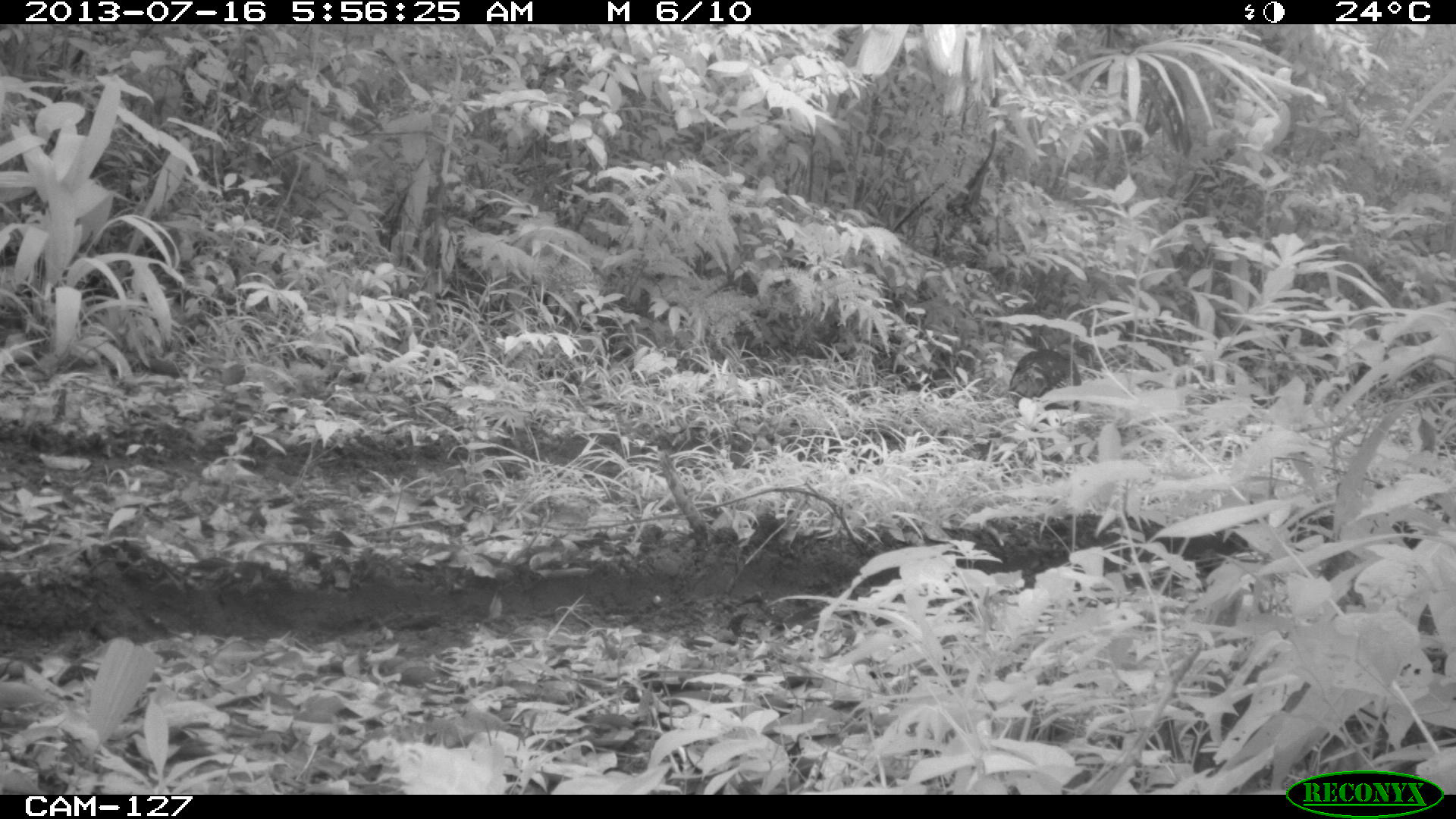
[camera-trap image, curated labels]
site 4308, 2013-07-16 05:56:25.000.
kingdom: Animalia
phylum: Chordata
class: Aves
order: Galliformes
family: Phasianidae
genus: Meleagris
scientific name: Meleagris ocellata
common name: ocellated turkey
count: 1